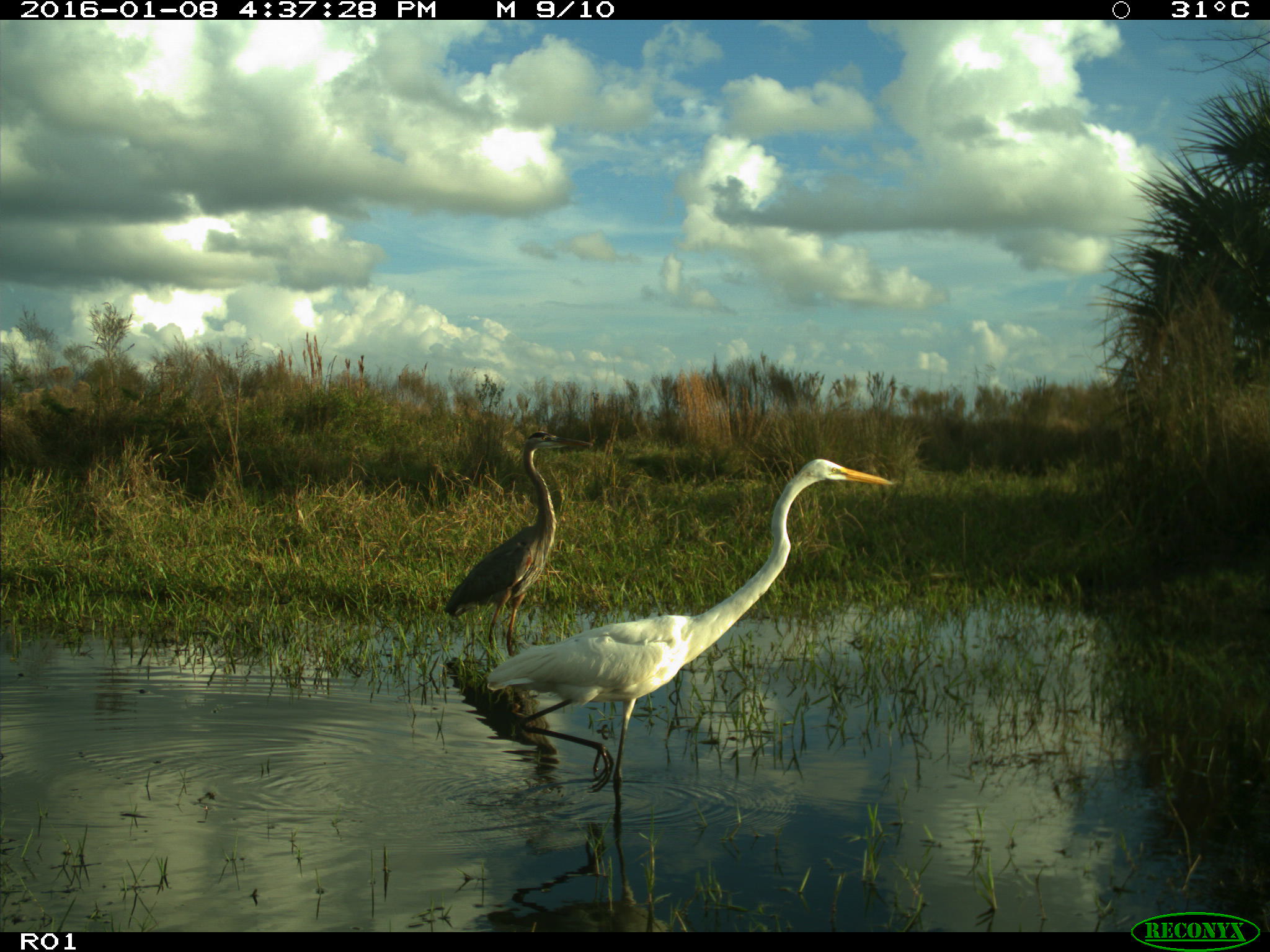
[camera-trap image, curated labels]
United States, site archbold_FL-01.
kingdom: Animalia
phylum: Chordata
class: Aves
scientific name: Aves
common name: birds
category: unidentified bird